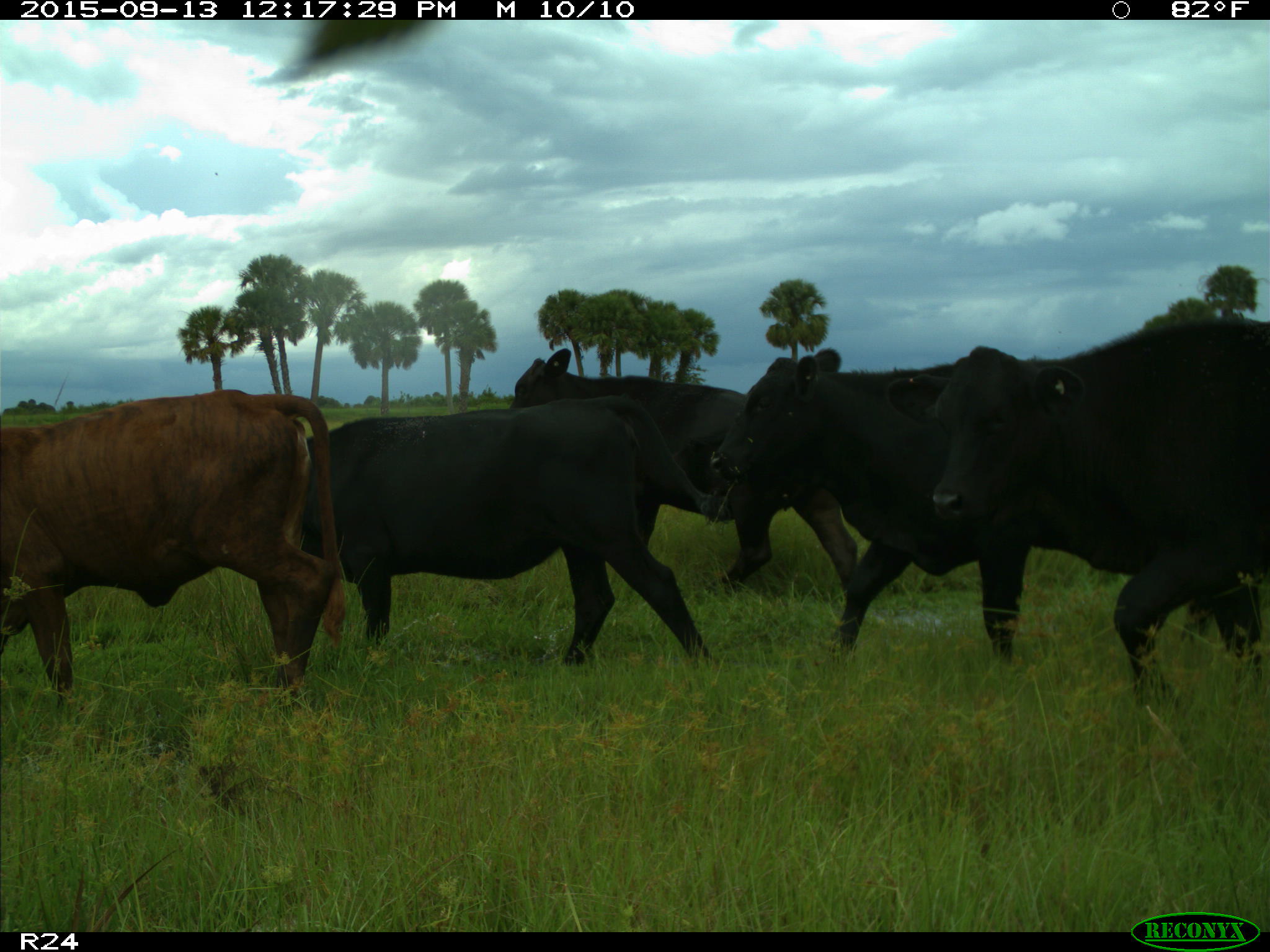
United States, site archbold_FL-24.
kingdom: Animalia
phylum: Chordata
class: Mammalia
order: Artiodactyla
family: Bovidae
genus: Bos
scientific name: Bos taurus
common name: domestic cow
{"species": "Bos taurus (domestic cow)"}